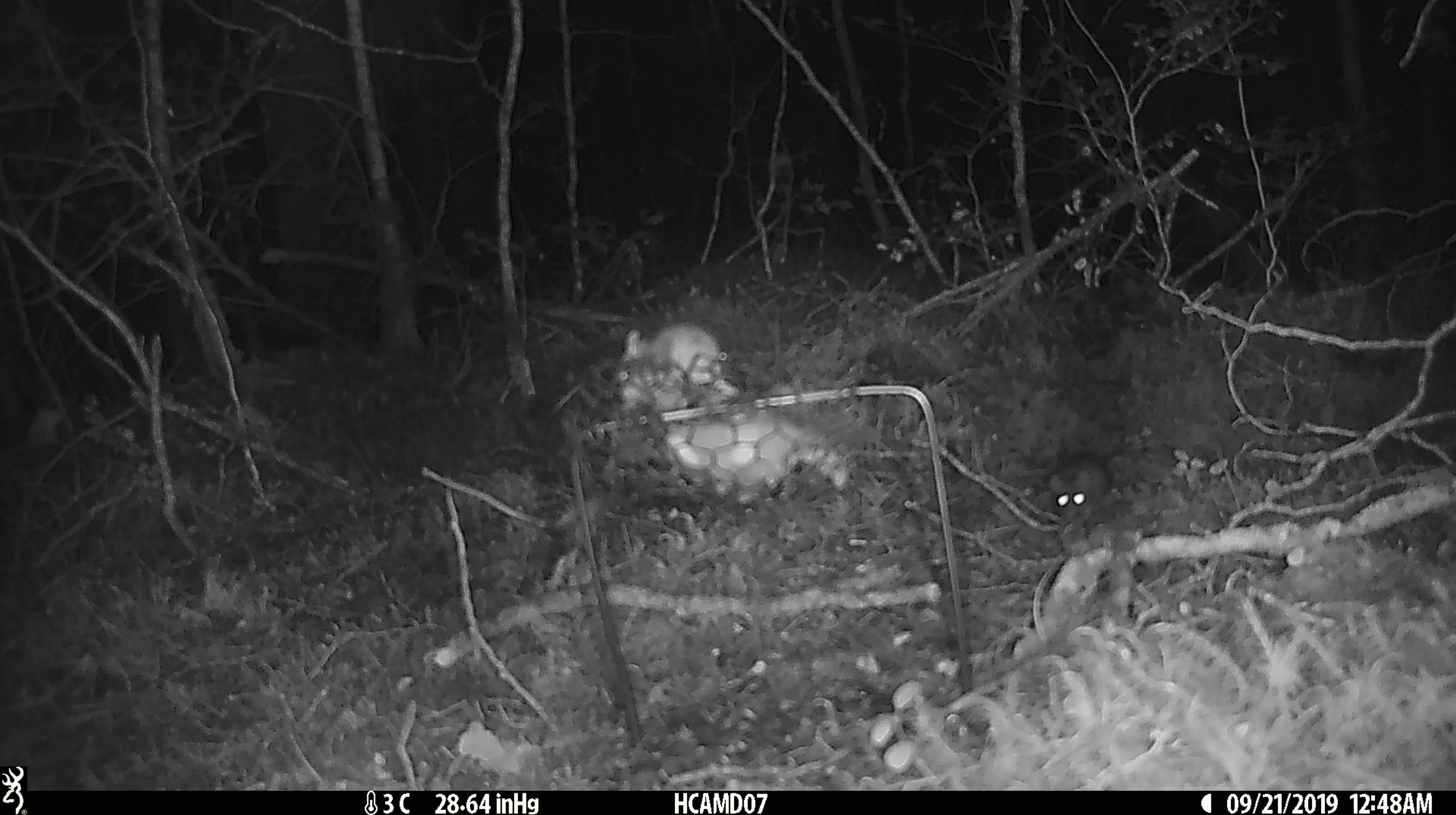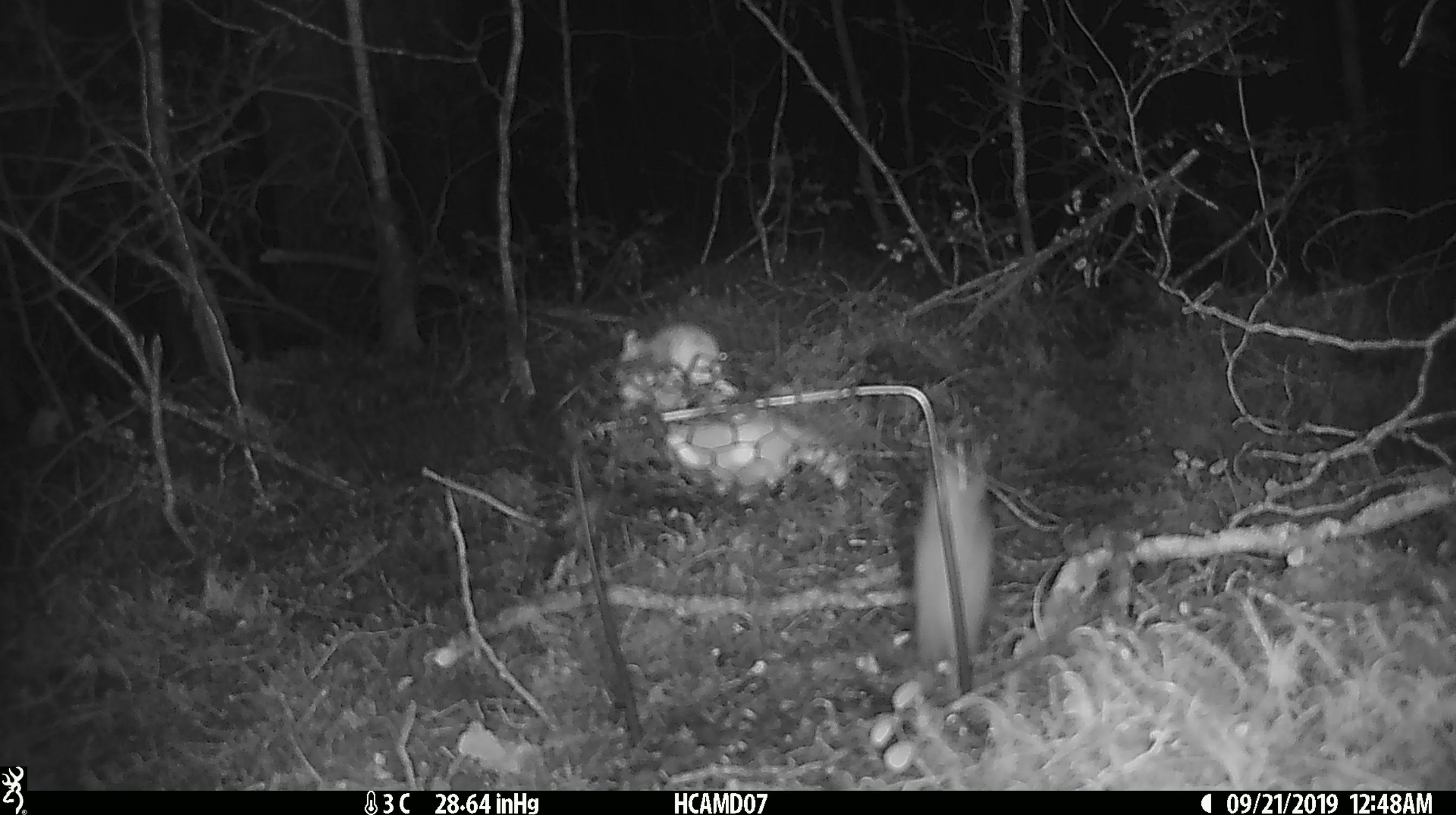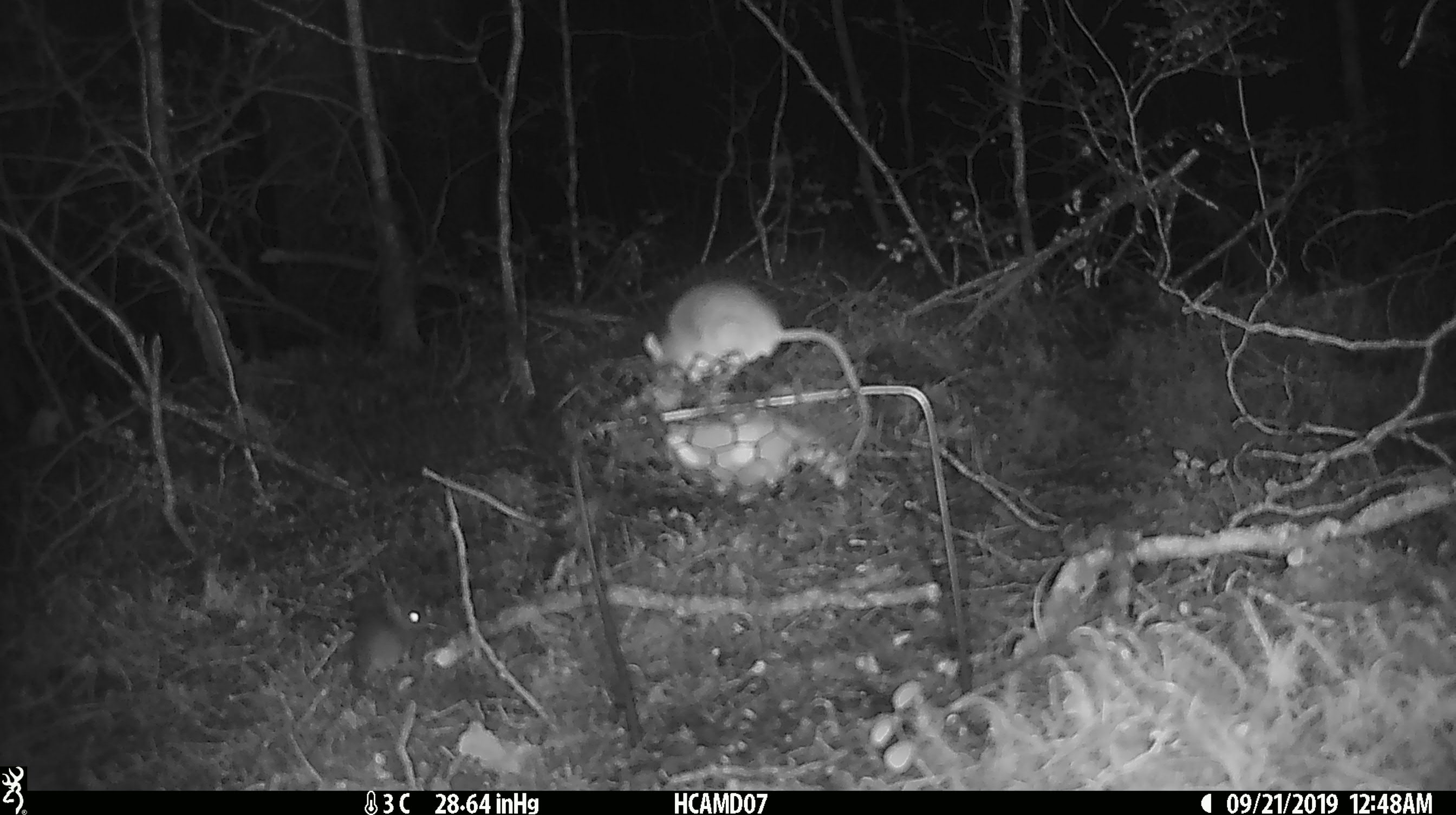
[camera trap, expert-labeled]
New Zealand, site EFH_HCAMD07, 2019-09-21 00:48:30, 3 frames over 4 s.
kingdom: Animalia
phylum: Chordata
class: Mammalia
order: Rodentia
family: Muridae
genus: Mus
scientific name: Mus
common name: mouse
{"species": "mouse (Mus)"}